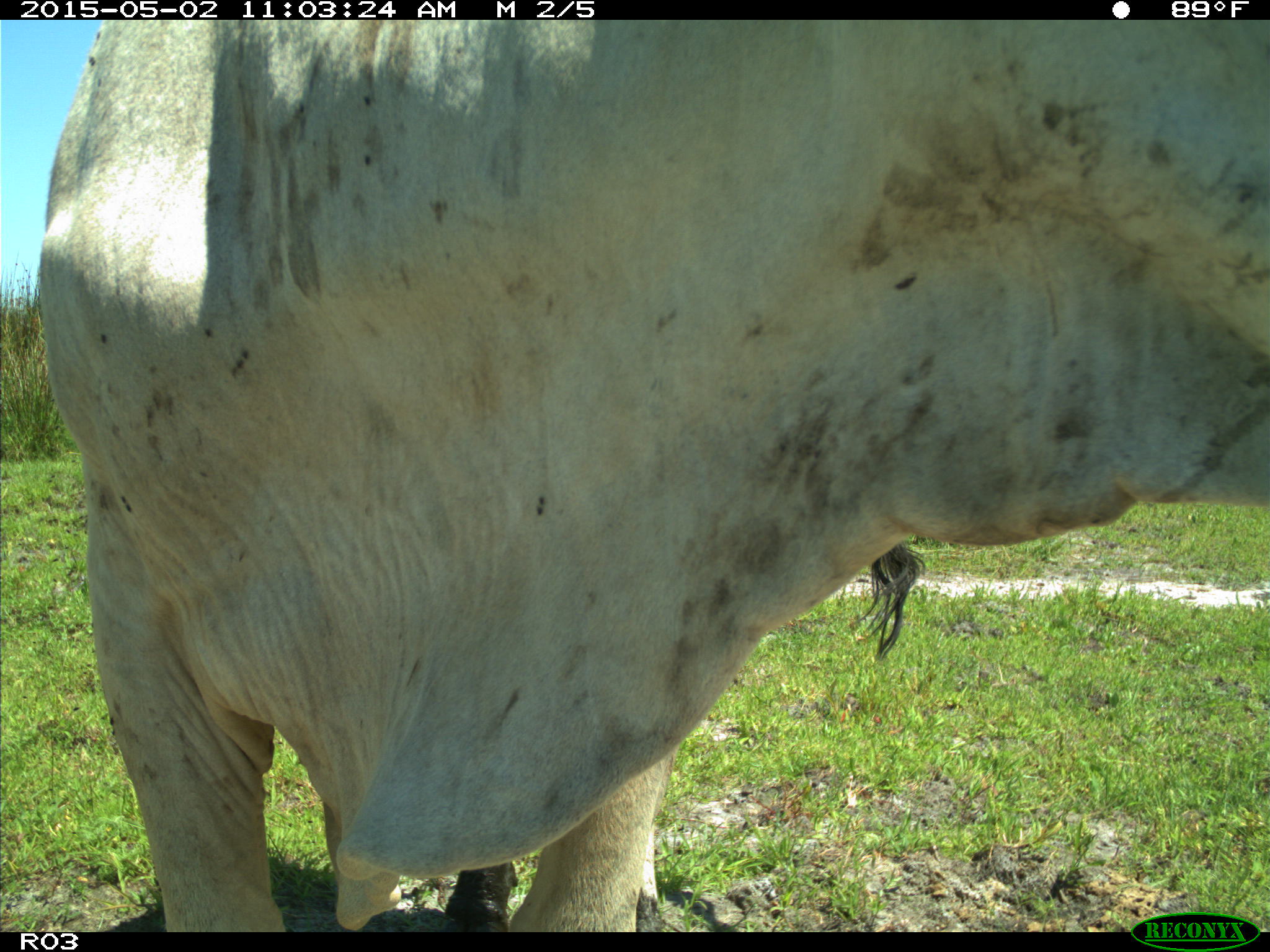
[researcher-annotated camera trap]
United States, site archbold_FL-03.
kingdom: Animalia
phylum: Chordata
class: Mammalia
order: Artiodactyla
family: Bovidae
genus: Bos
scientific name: Bos taurus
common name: domestic cow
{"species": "Bos taurus (domestic cow)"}